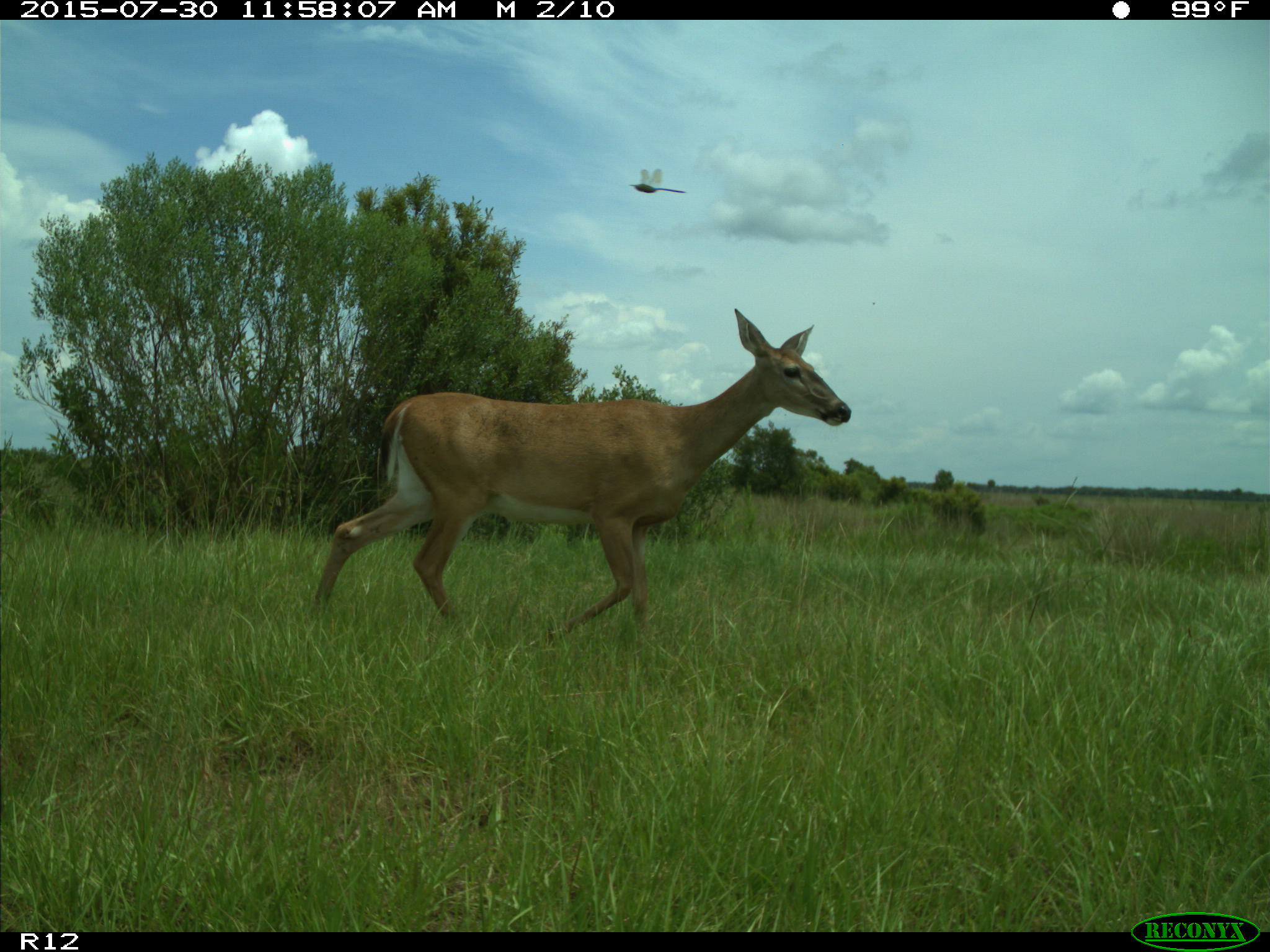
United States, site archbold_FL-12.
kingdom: Animalia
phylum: Chordata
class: Mammalia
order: Artiodactyla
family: Cervidae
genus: Odocoileus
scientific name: Odocoileus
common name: deer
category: unidentified deer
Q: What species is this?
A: Unidentified deer (deer) (Odocoileus).